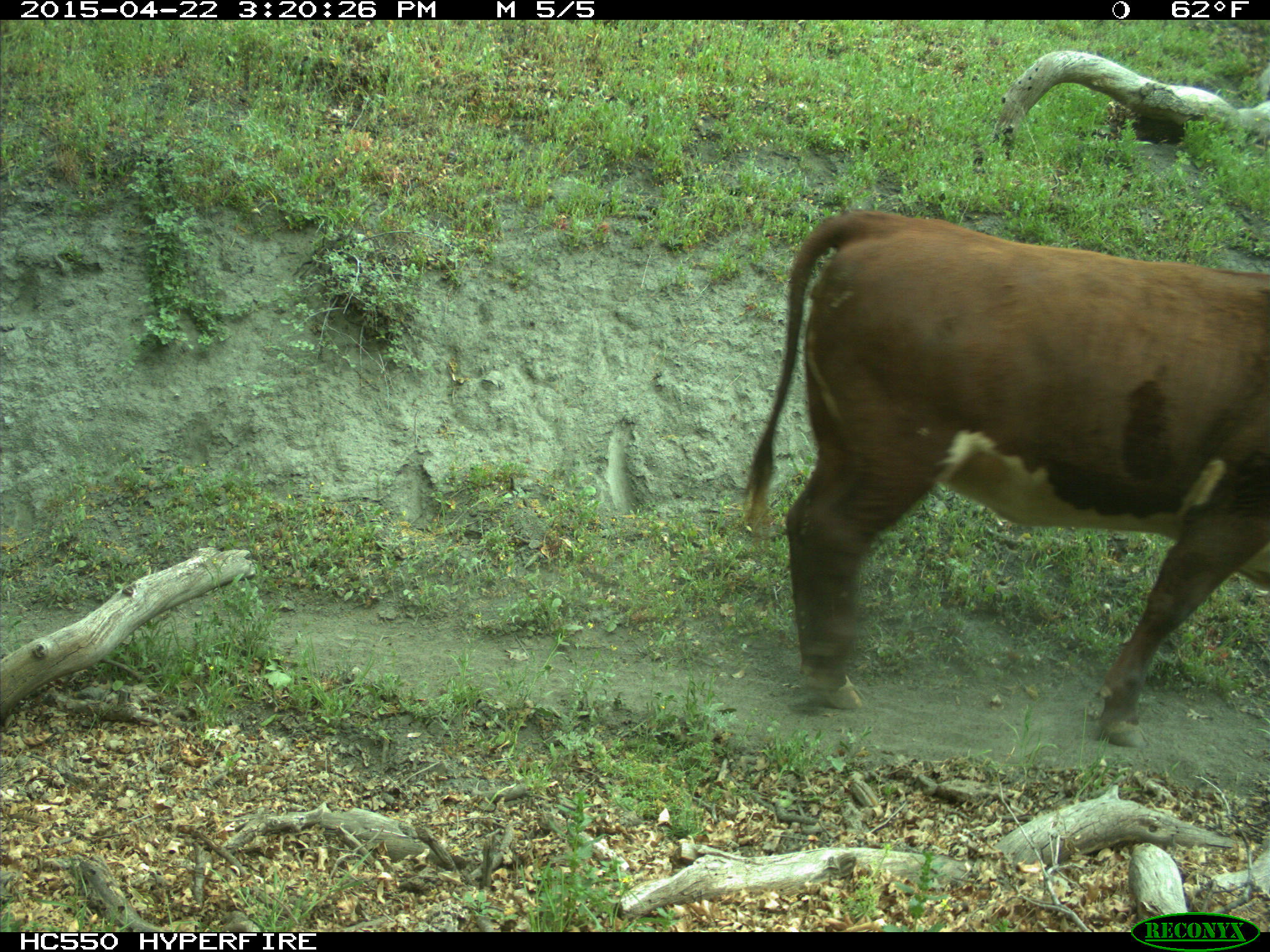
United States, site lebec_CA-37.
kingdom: Animalia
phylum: Chordata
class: Mammalia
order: Artiodactyla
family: Bovidae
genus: Bos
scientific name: Bos taurus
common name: domestic cow